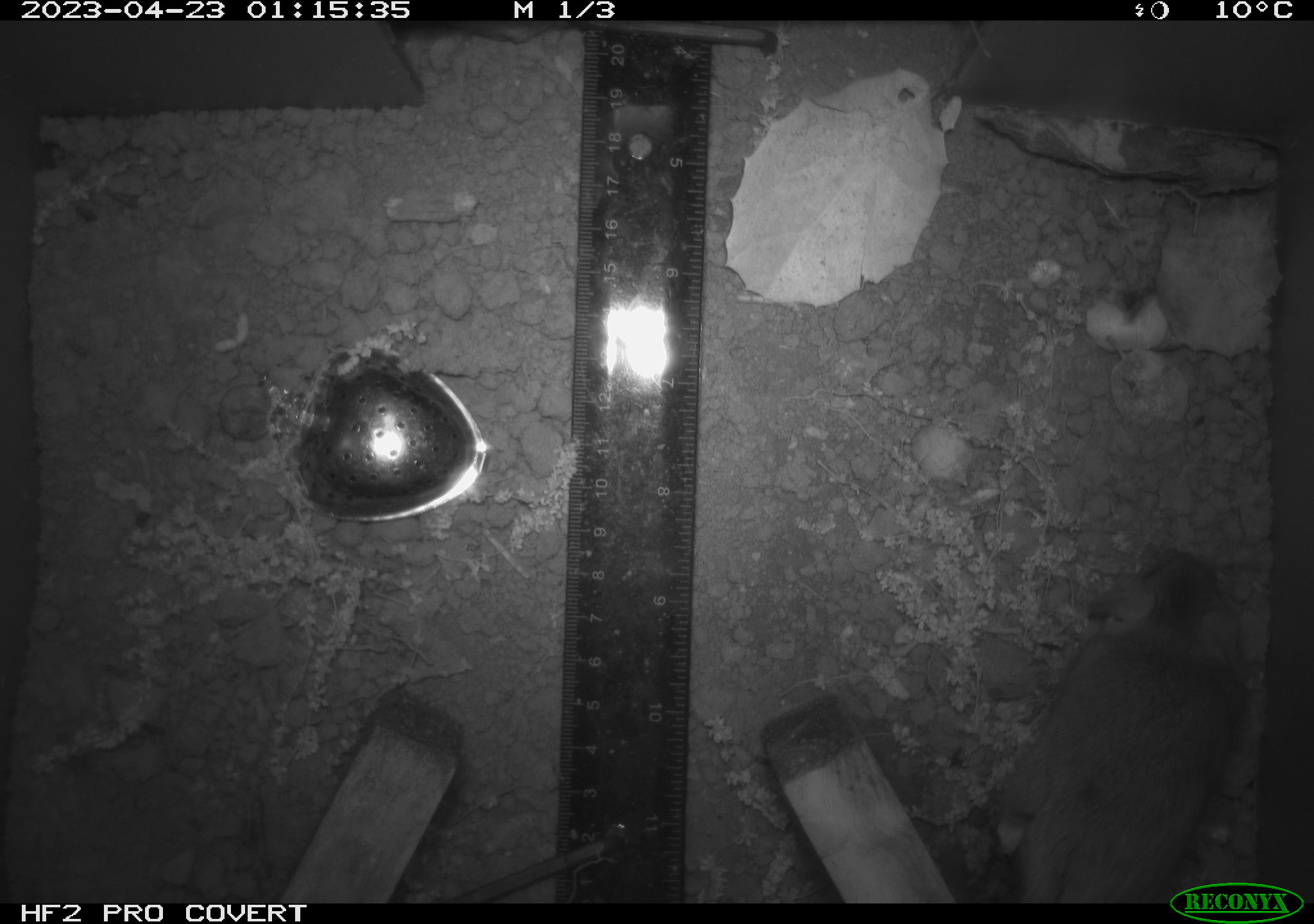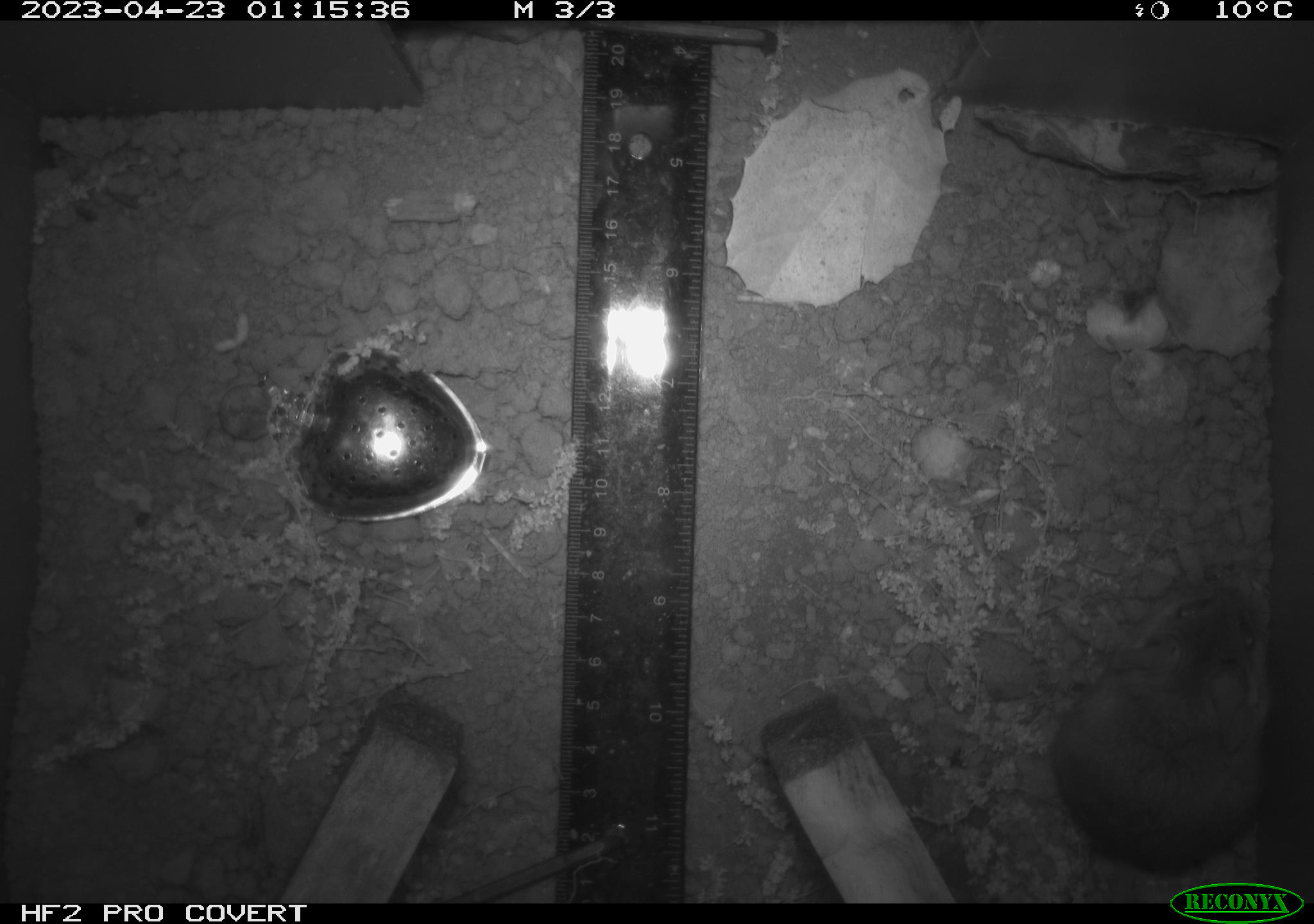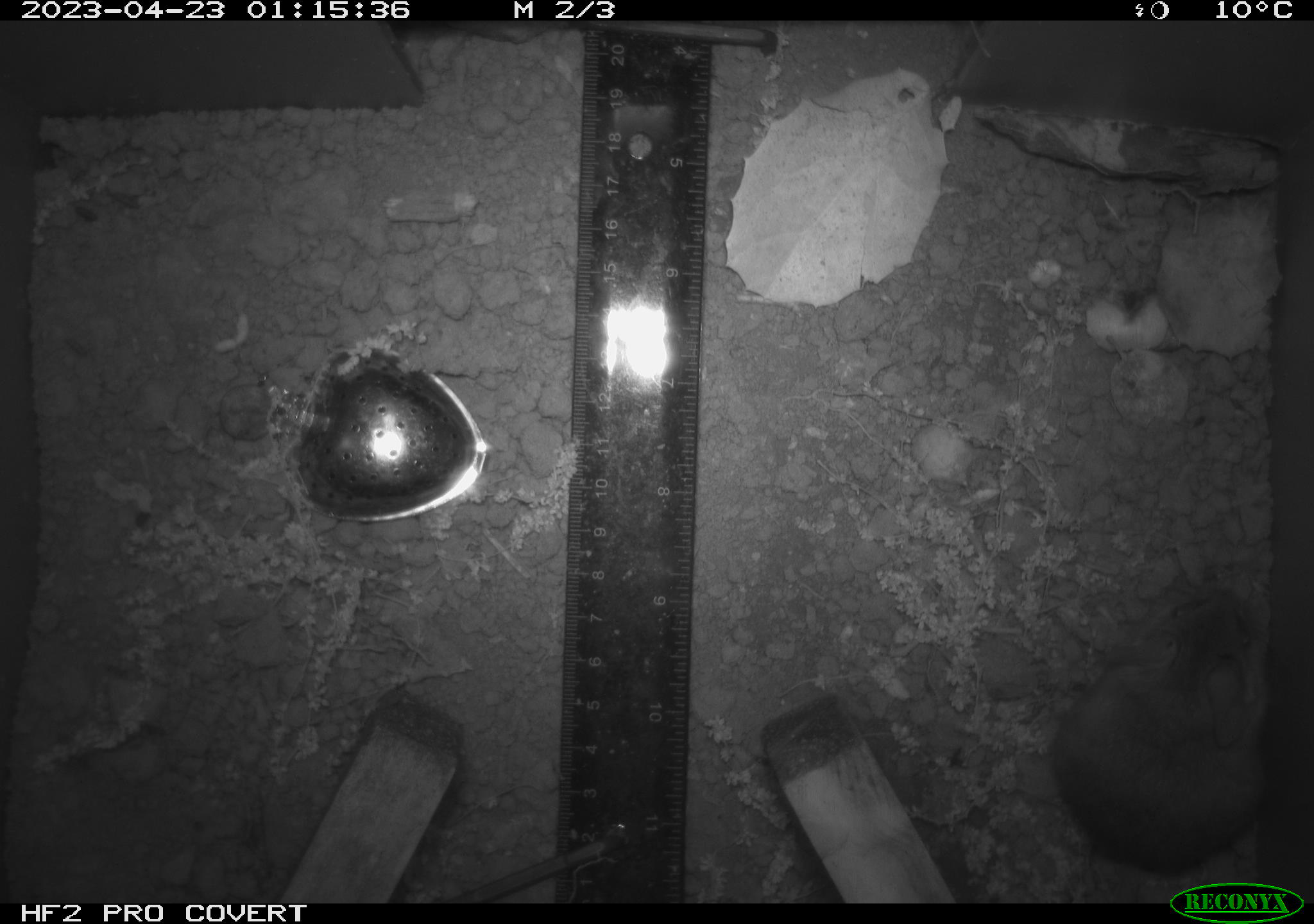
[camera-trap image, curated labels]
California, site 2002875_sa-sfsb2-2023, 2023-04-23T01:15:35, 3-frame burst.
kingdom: Animalia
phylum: Chordata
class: Mammalia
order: Rodentia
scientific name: Rodentia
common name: mouse species